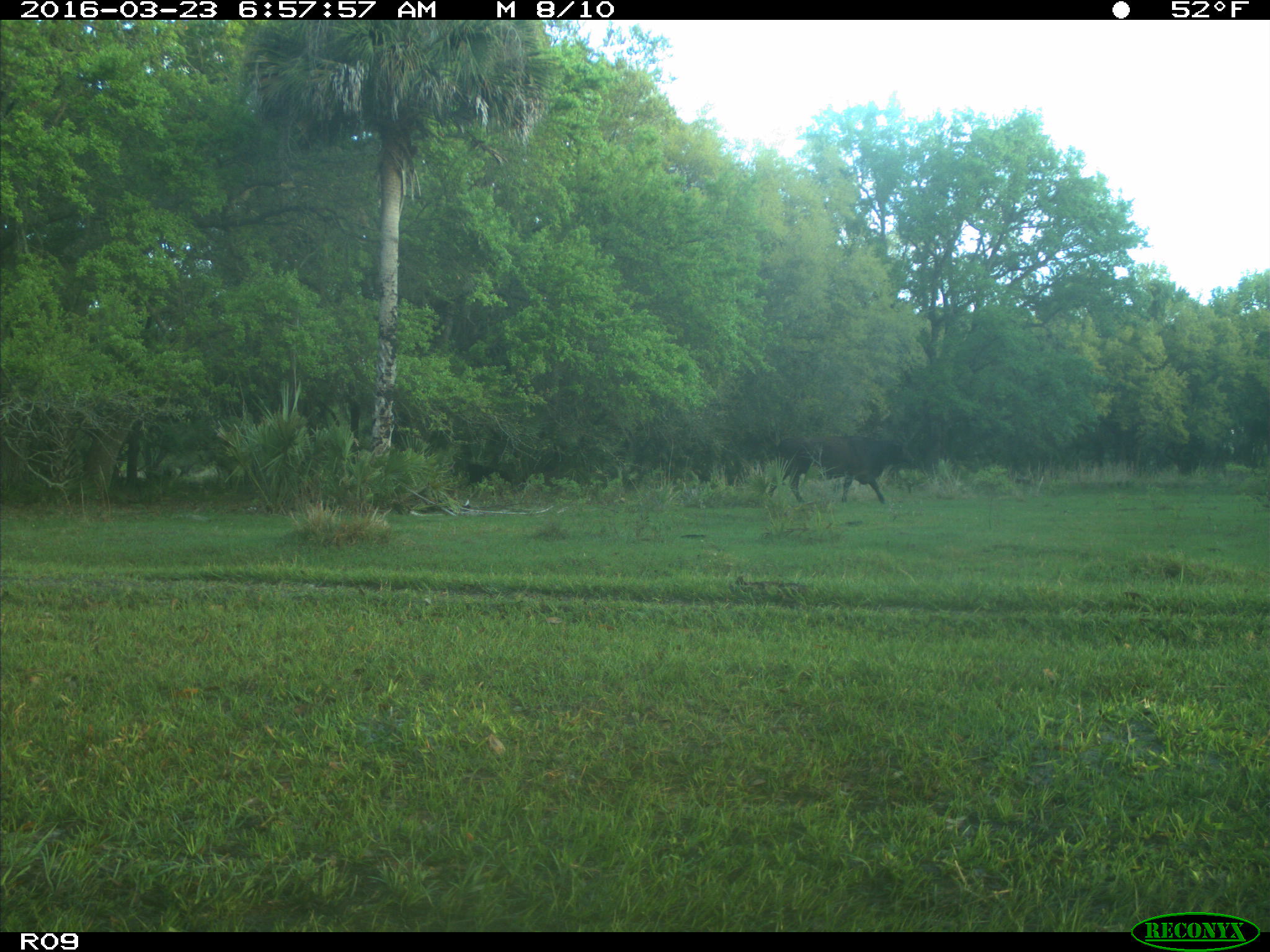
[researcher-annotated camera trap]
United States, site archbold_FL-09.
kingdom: Animalia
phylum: Chordata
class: Mammalia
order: Artiodactyla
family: Bovidae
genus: Bos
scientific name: Bos taurus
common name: domestic cow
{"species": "Bos taurus (domestic cow)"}